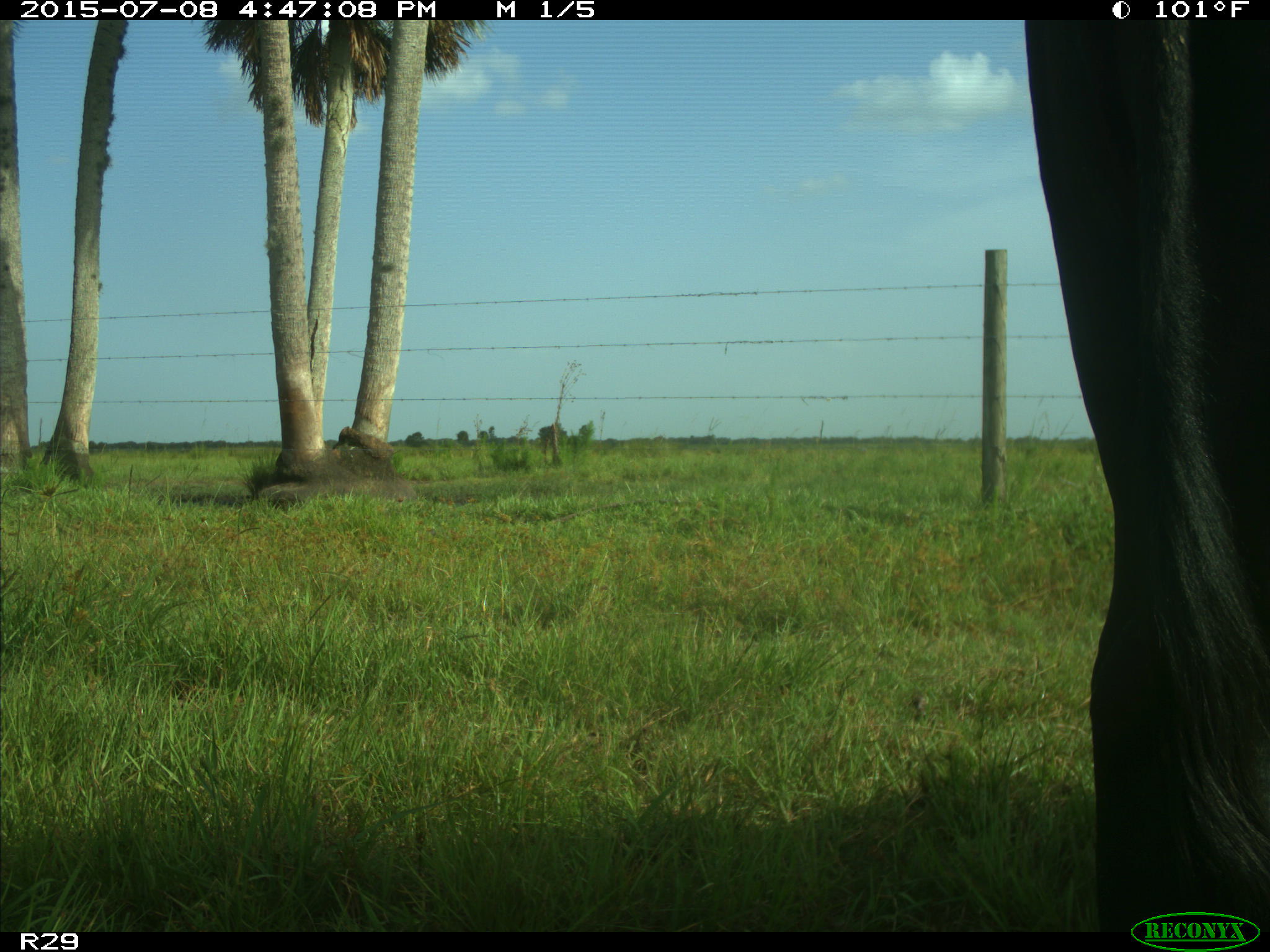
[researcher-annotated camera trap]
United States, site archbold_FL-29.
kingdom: Animalia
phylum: Chordata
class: Mammalia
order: Artiodactyla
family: Bovidae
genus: Bos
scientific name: Bos taurus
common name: domestic cow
Bos taurus (domestic cow).